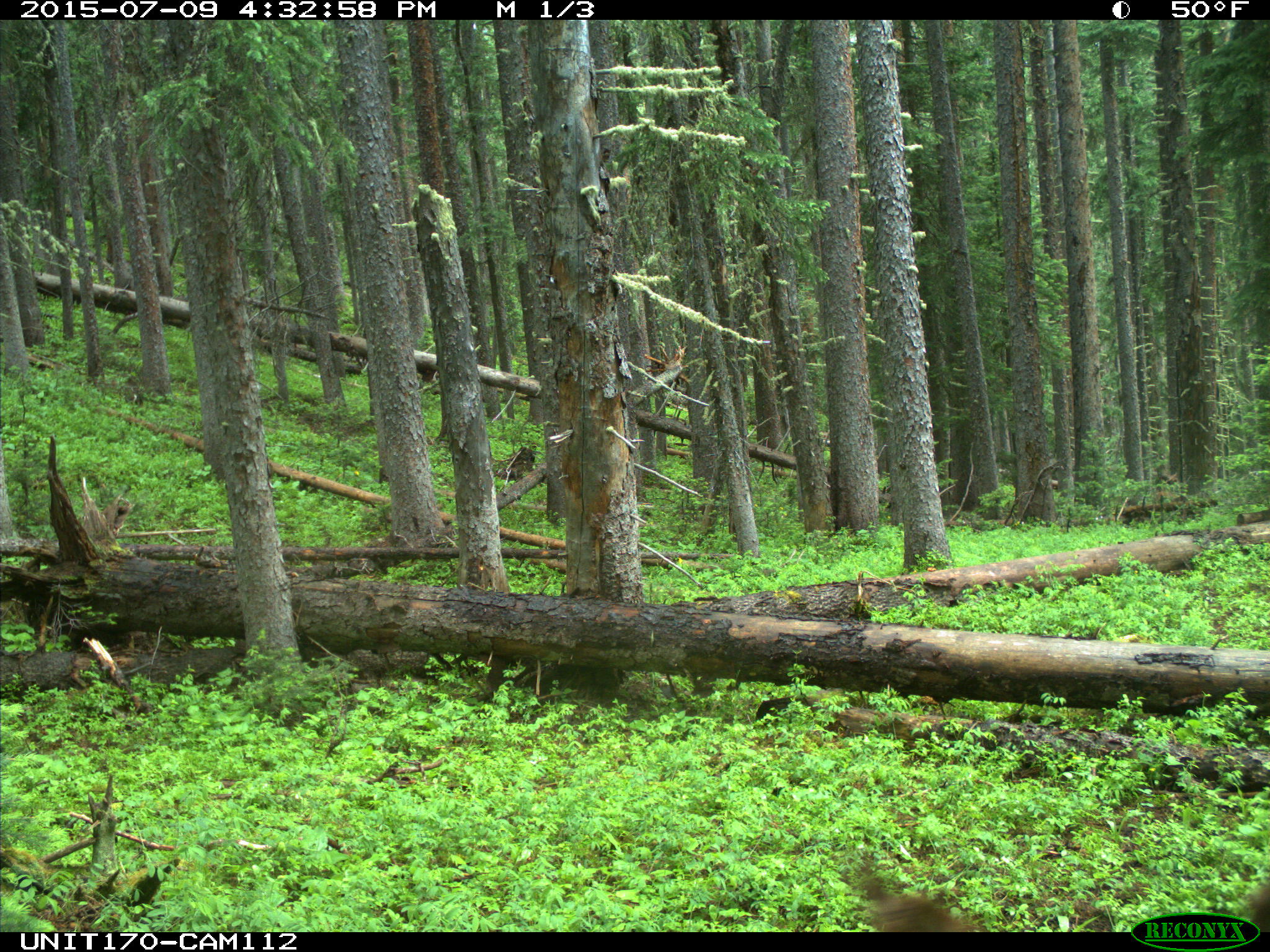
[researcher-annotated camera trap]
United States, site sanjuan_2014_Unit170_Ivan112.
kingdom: Animalia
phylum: Chordata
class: Mammalia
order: Artiodactyla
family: Cervidae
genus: Cervus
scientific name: Cervus elaphus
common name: red deer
Cervus elaphus (red deer).